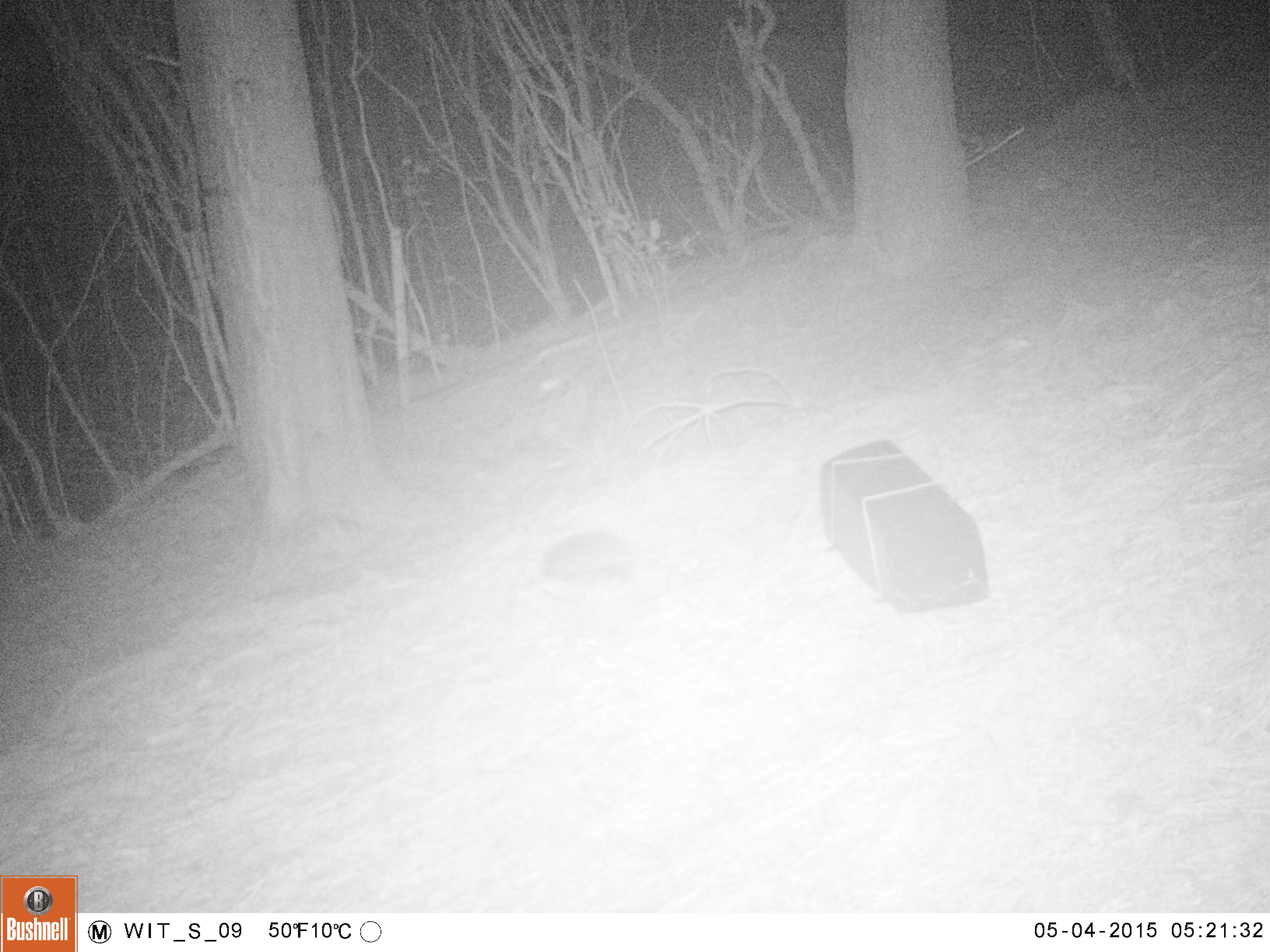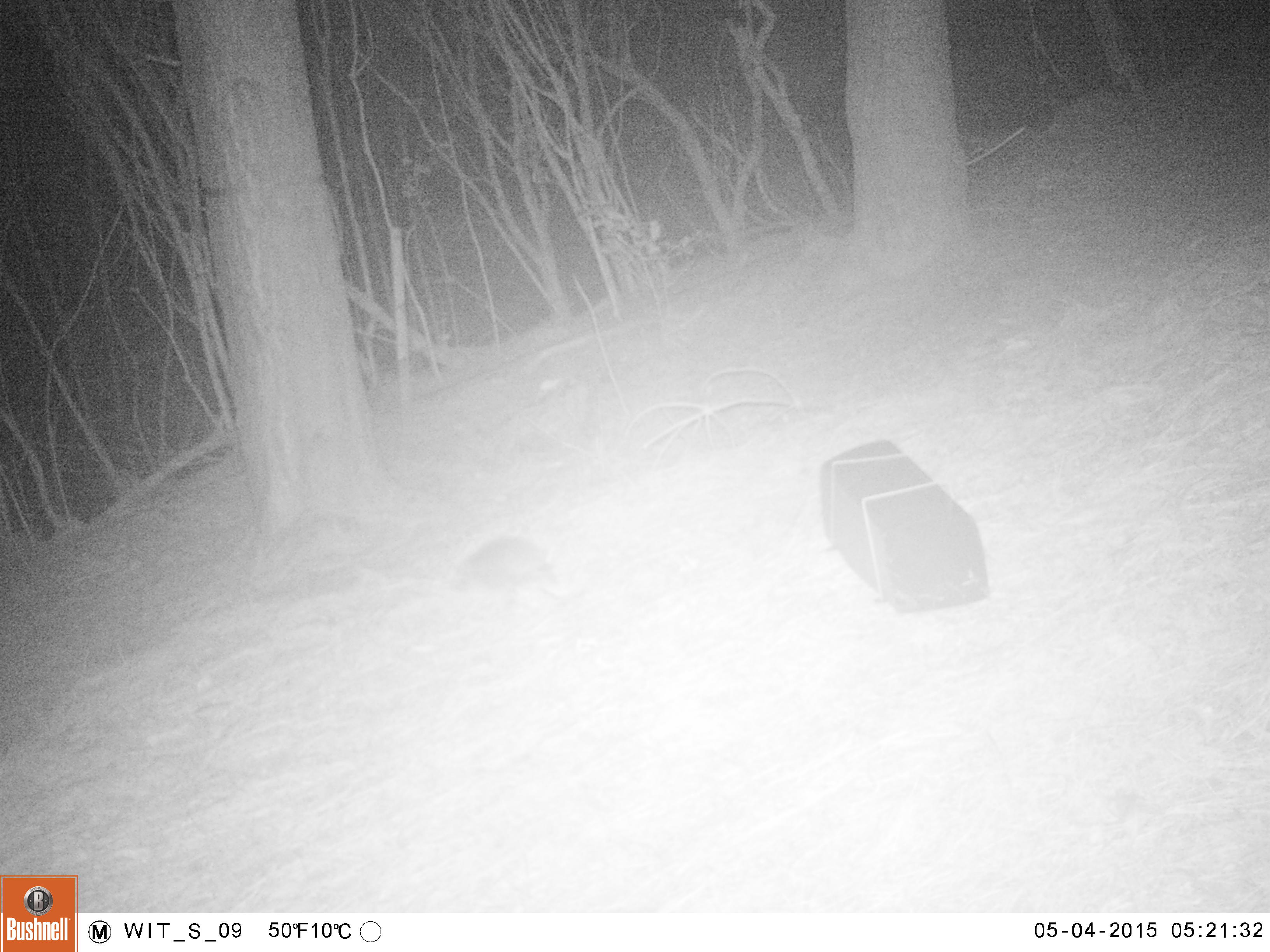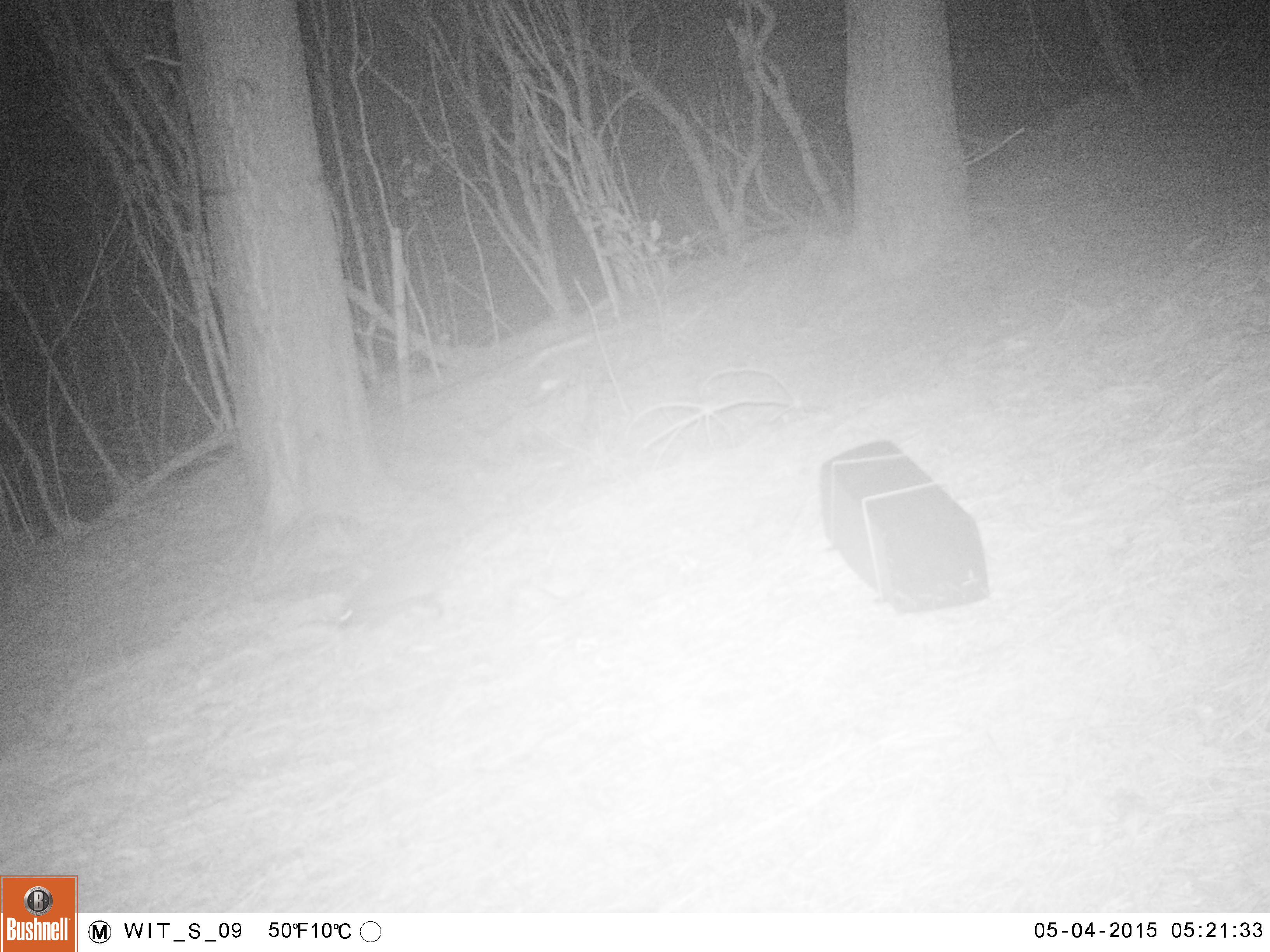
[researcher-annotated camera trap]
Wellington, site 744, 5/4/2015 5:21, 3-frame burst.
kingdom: Animalia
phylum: Chordata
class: Mammalia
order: Eulipotyphla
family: Erinaceidae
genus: Erinaceus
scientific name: Erinaceus europaeus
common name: hedgehog